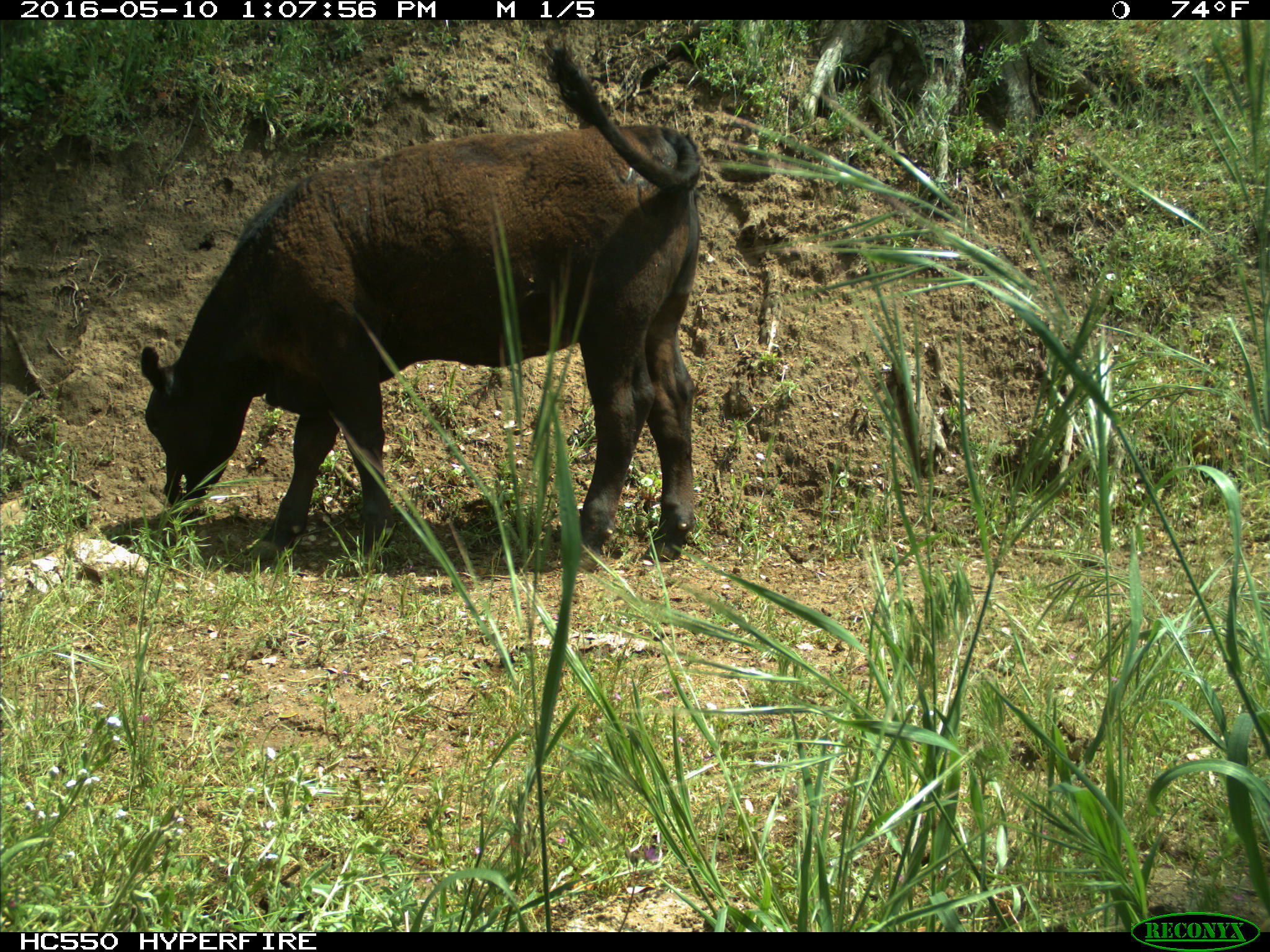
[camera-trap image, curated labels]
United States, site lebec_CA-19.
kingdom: Animalia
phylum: Chordata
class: Mammalia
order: Artiodactyla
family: Bovidae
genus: Bos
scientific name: Bos taurus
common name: domestic cow